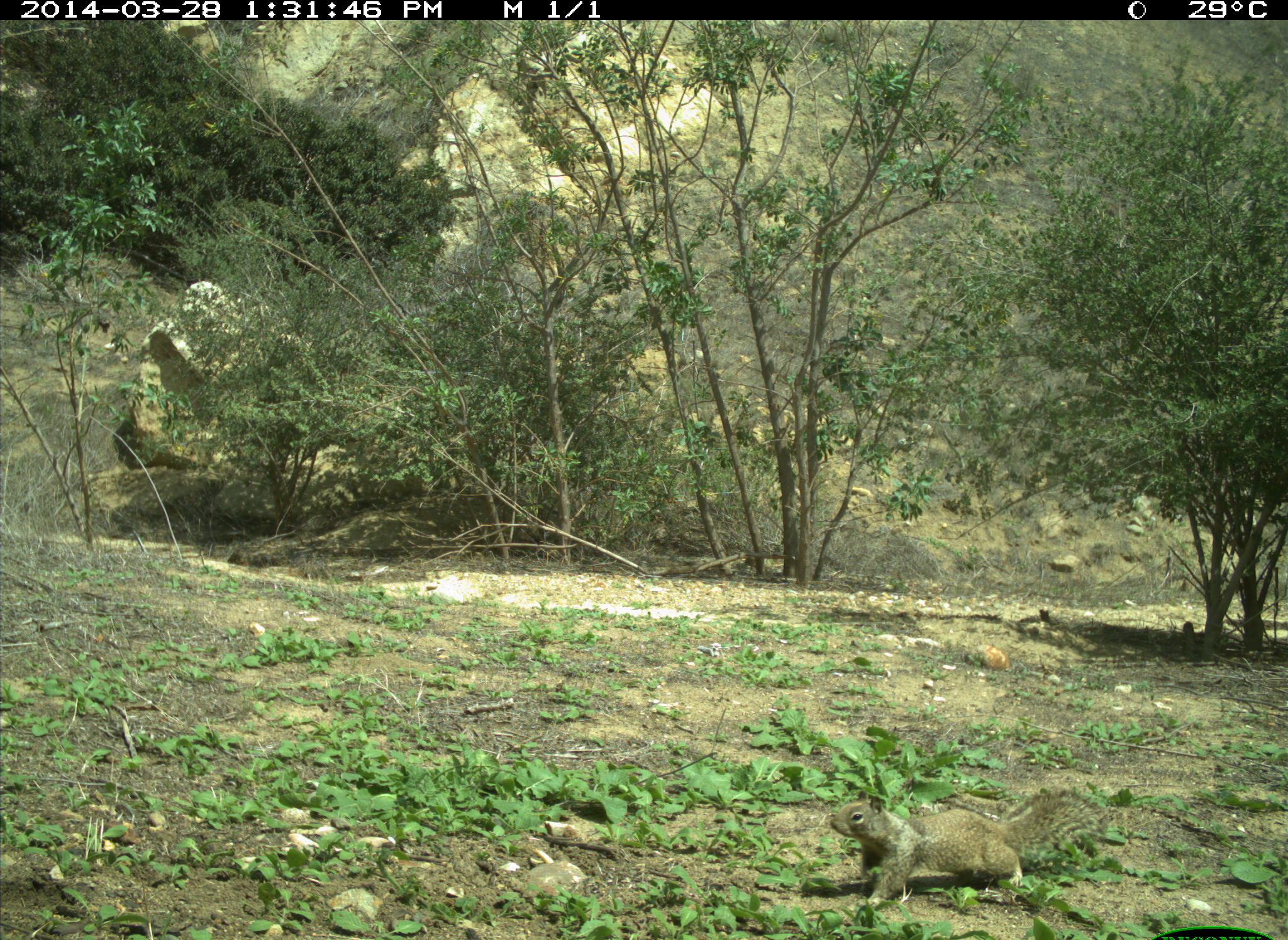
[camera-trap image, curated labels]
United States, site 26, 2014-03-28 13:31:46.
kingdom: Animalia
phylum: Chordata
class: Mammalia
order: Rodentia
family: Sciuridae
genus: Sciurus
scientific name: Sciurus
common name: squirrel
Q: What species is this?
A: Squirrel (Sciurus).